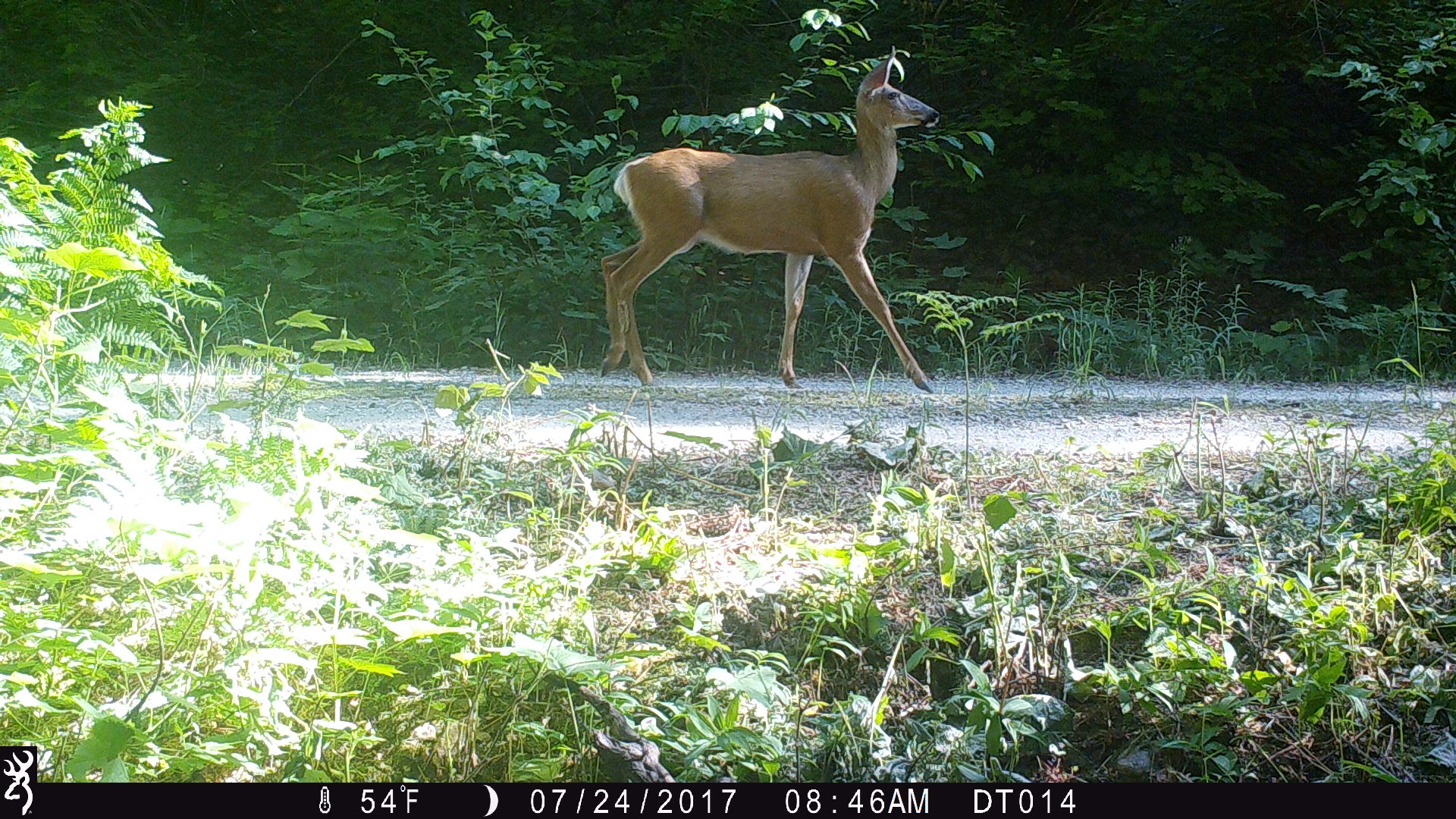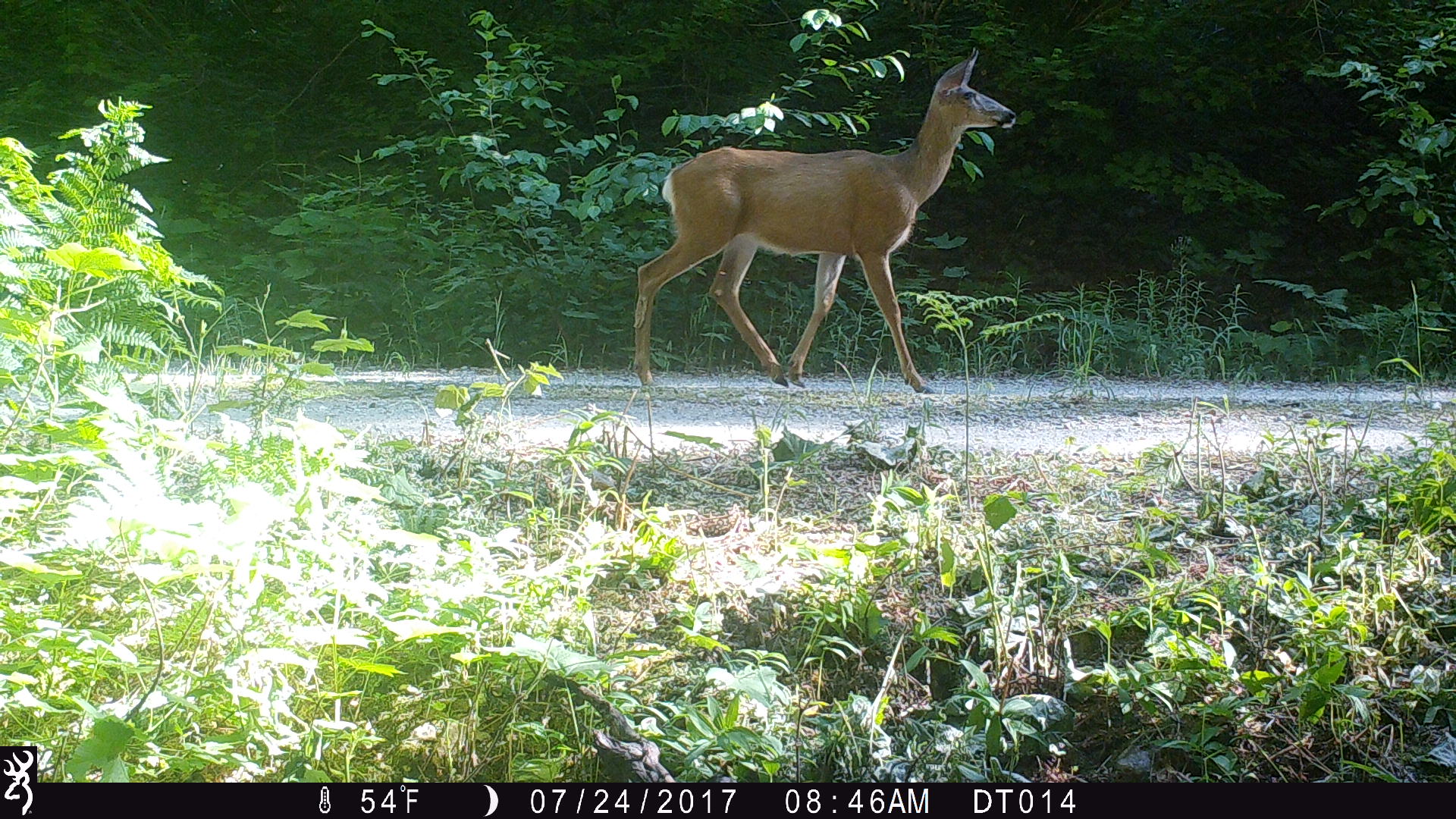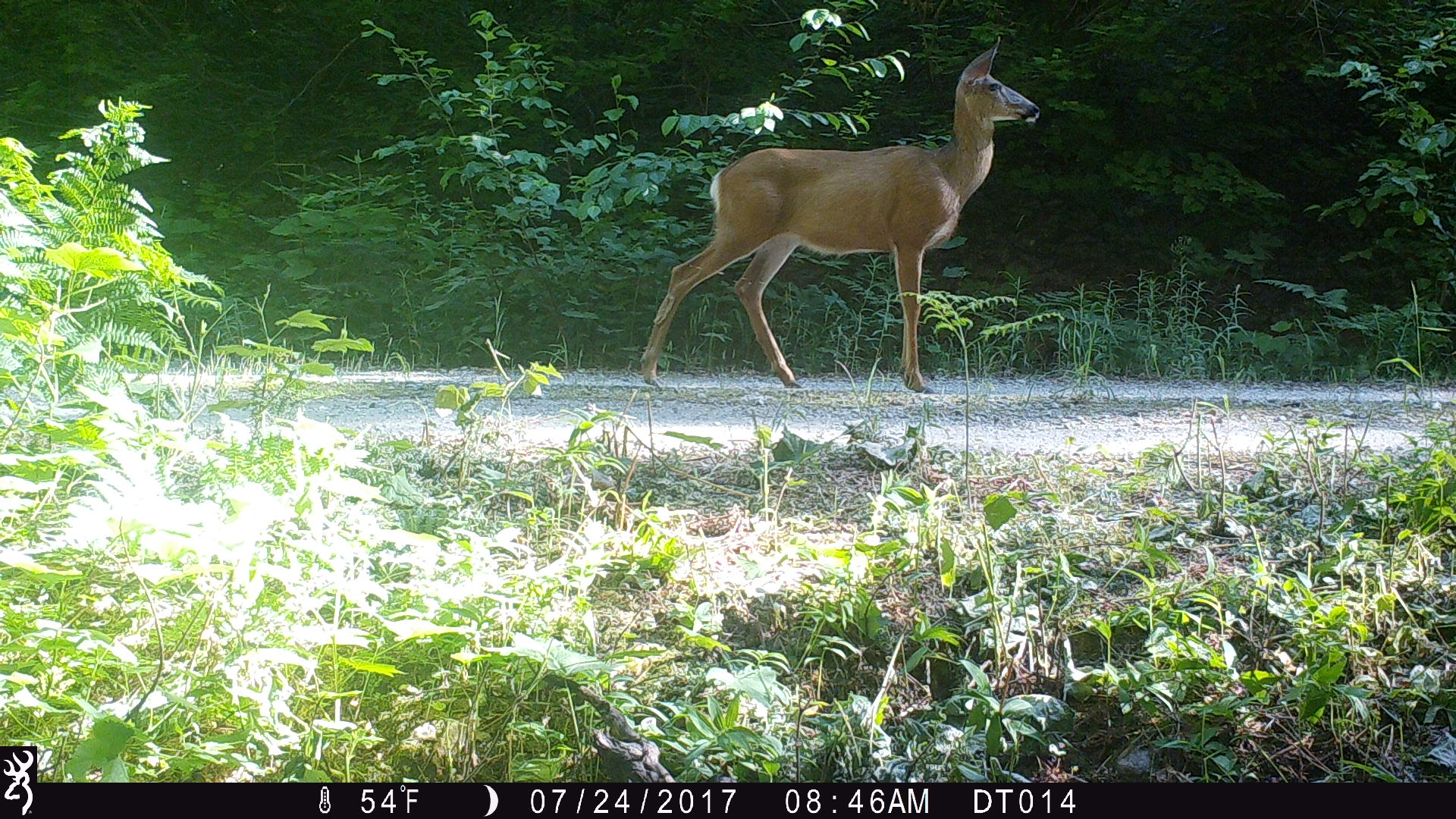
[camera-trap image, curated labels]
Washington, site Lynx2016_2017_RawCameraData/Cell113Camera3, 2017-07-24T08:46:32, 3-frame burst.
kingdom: Animalia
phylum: Chordata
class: Mammalia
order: Artiodactyla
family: Cervidae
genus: Odocoileus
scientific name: Odocoileus hemionus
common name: mule deer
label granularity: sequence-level